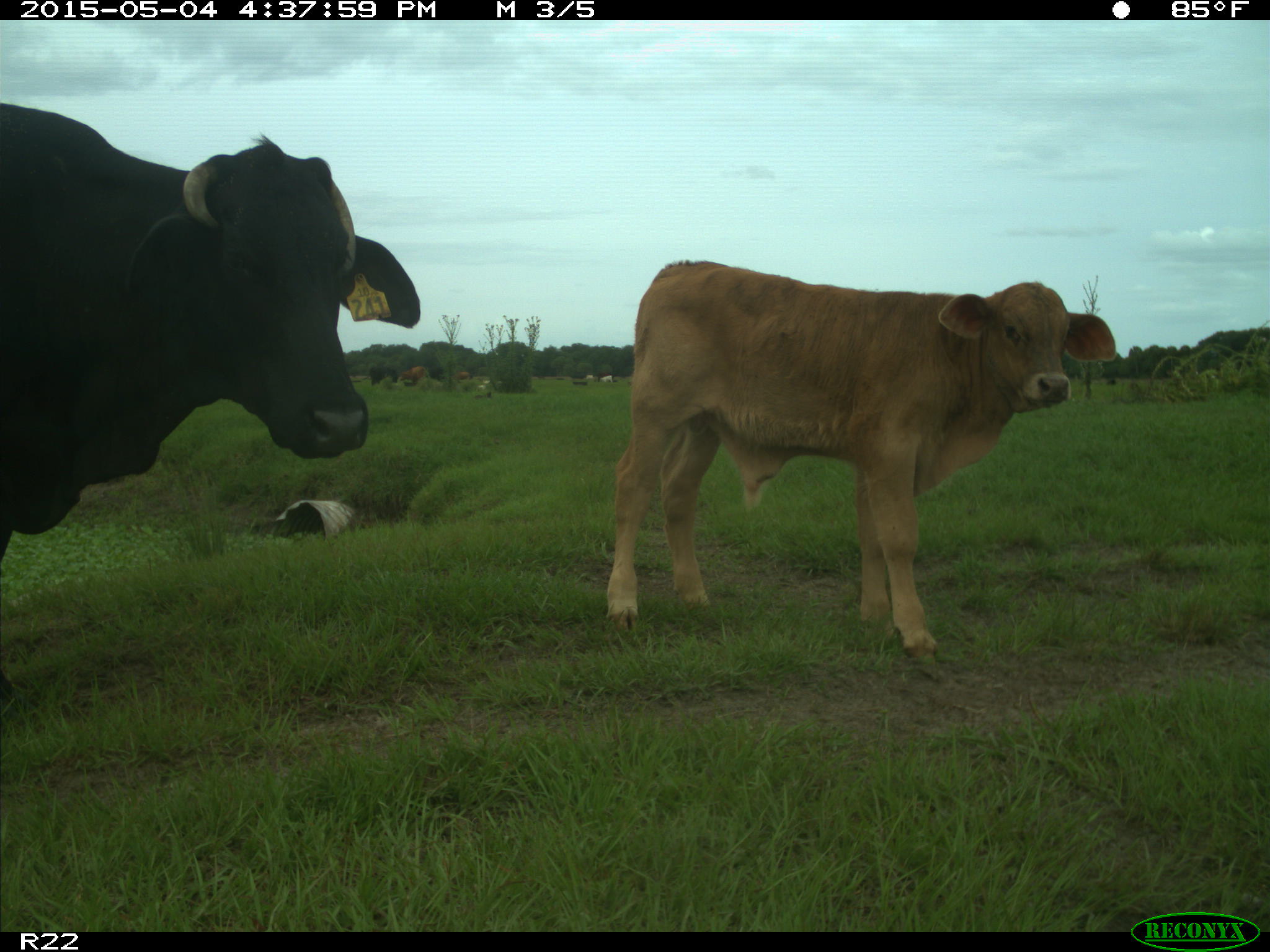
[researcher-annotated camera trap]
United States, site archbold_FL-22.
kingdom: Animalia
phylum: Chordata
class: Mammalia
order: Artiodactyla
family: Bovidae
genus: Bos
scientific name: Bos taurus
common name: domestic cow